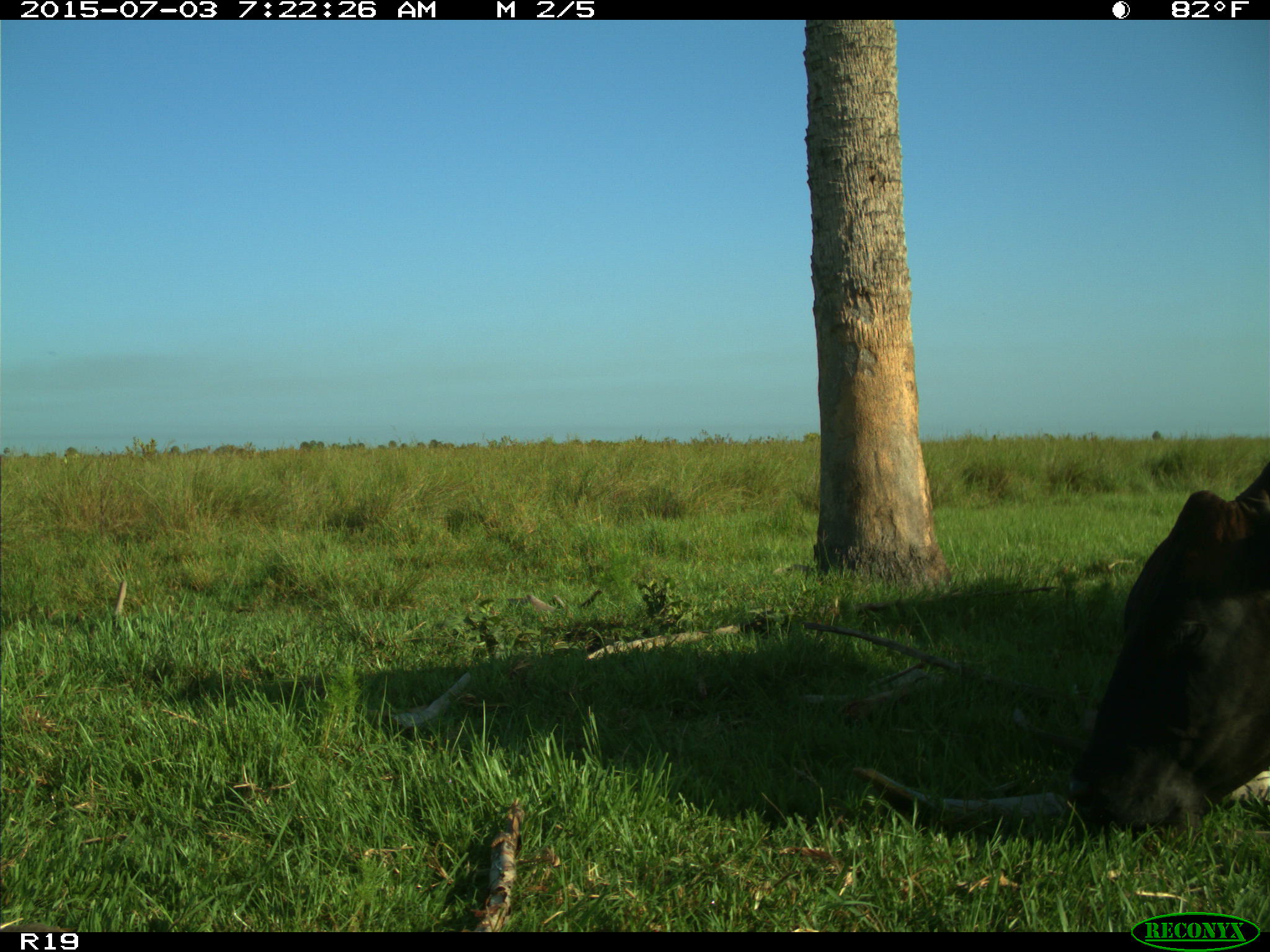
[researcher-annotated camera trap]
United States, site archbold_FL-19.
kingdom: Animalia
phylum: Chordata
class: Mammalia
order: Artiodactyla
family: Bovidae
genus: Bos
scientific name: Bos taurus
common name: domestic cow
Bos taurus (domestic cow).